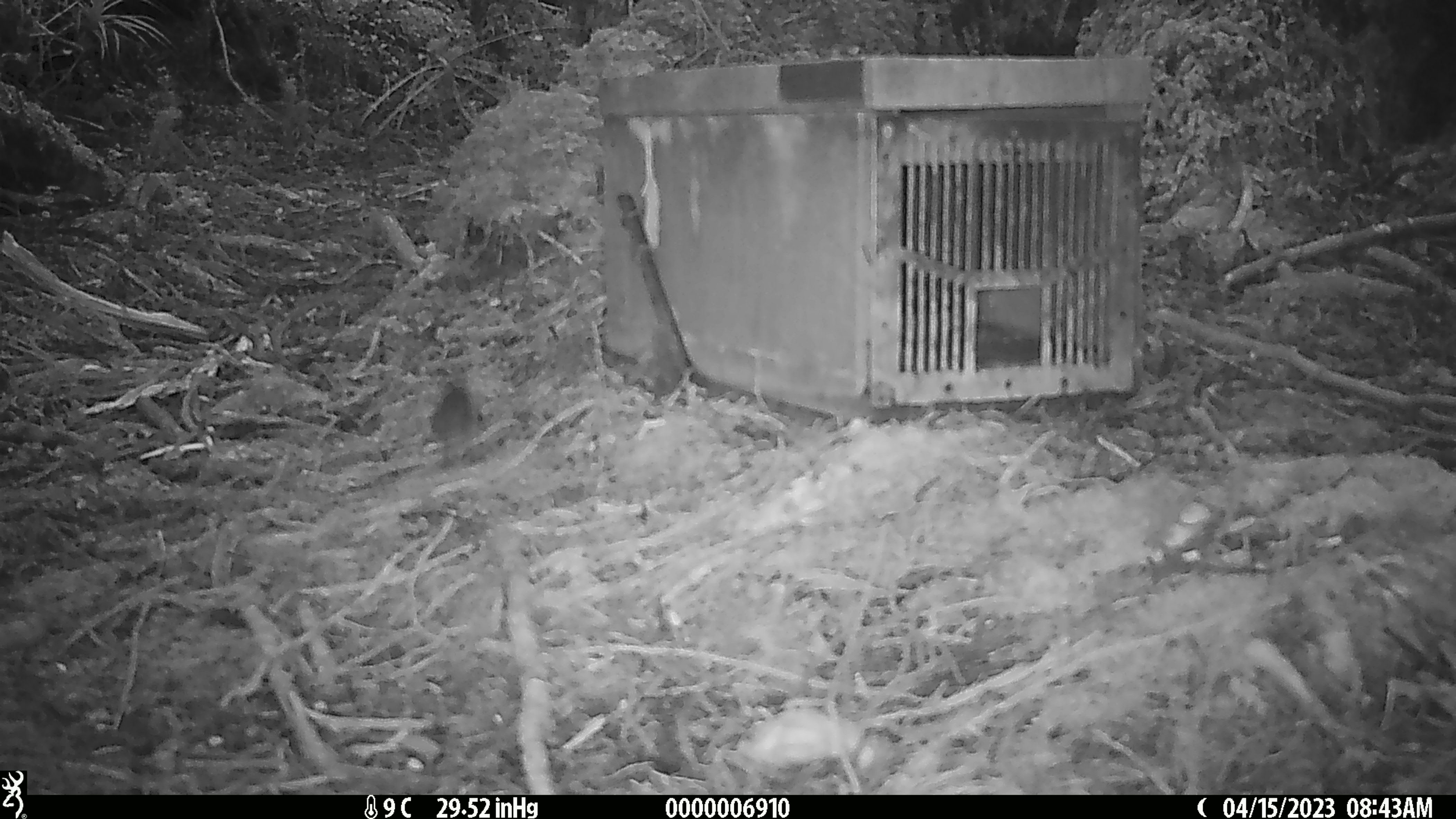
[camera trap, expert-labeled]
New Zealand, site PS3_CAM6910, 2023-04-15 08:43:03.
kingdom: Animalia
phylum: Chordata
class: Aves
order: Passeriformes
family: Acanthisittidae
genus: Acanthisitta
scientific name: Acanthisitta chloris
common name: rifleman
Rifleman (Acanthisitta chloris).